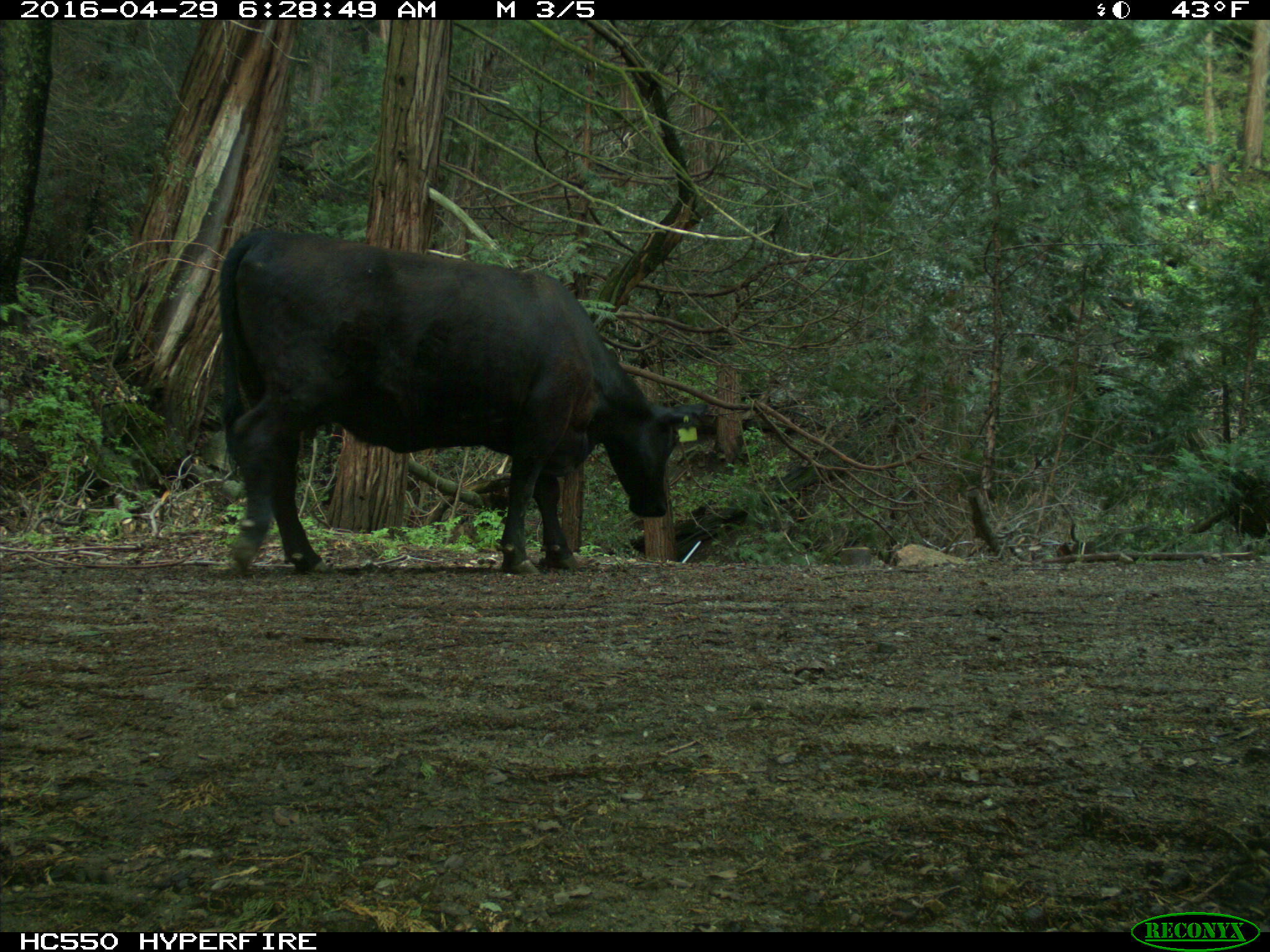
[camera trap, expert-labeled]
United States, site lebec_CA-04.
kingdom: Animalia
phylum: Chordata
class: Mammalia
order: Artiodactyla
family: Bovidae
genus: Bos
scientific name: Bos taurus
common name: domestic cow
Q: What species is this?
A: Bos taurus (domestic cow).